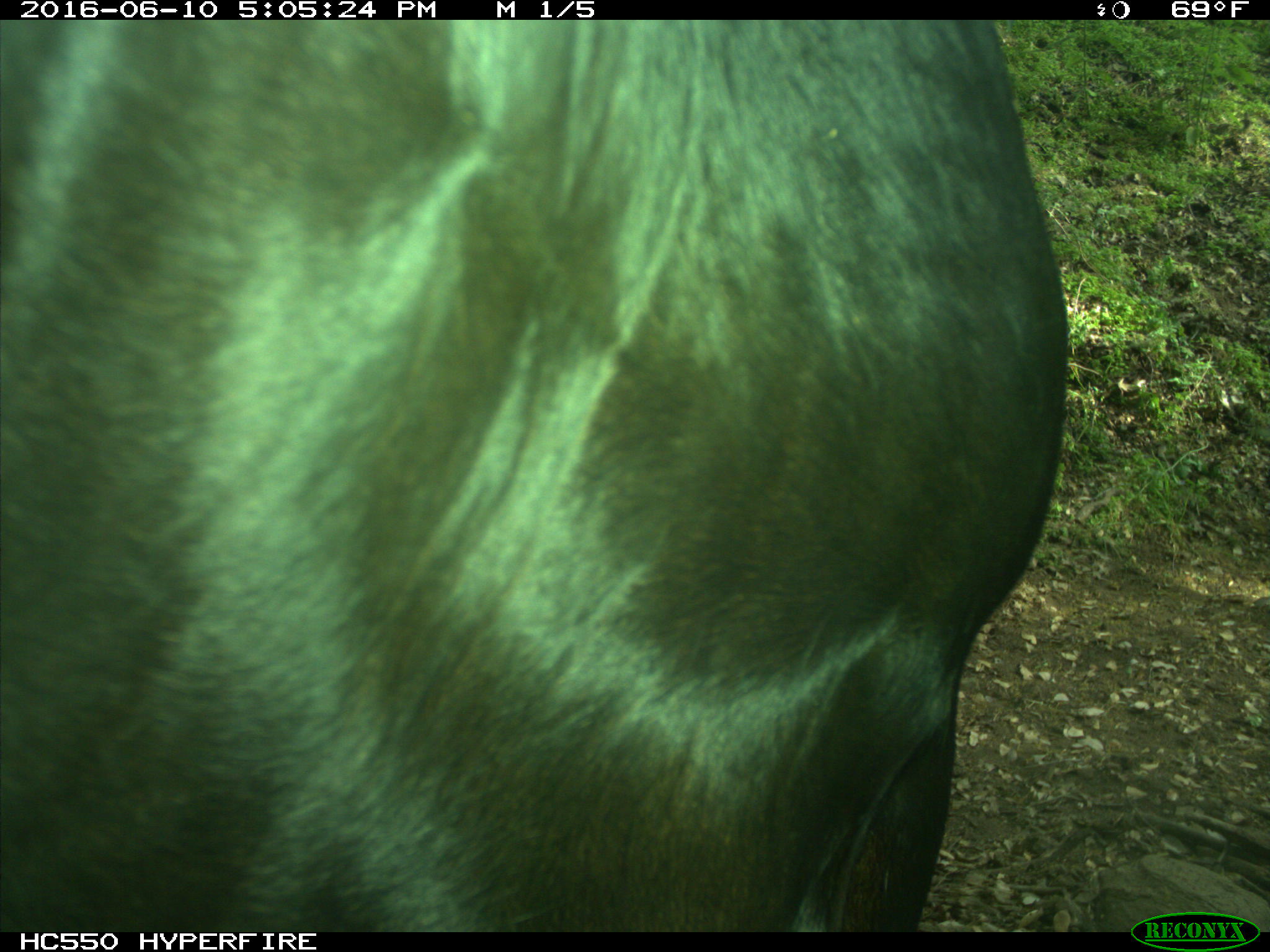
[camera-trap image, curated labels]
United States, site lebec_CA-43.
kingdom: Animalia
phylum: Chordata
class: Mammalia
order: Artiodactyla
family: Bovidae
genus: Bos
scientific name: Bos taurus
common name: domestic cow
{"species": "Bos taurus (domestic cow)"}